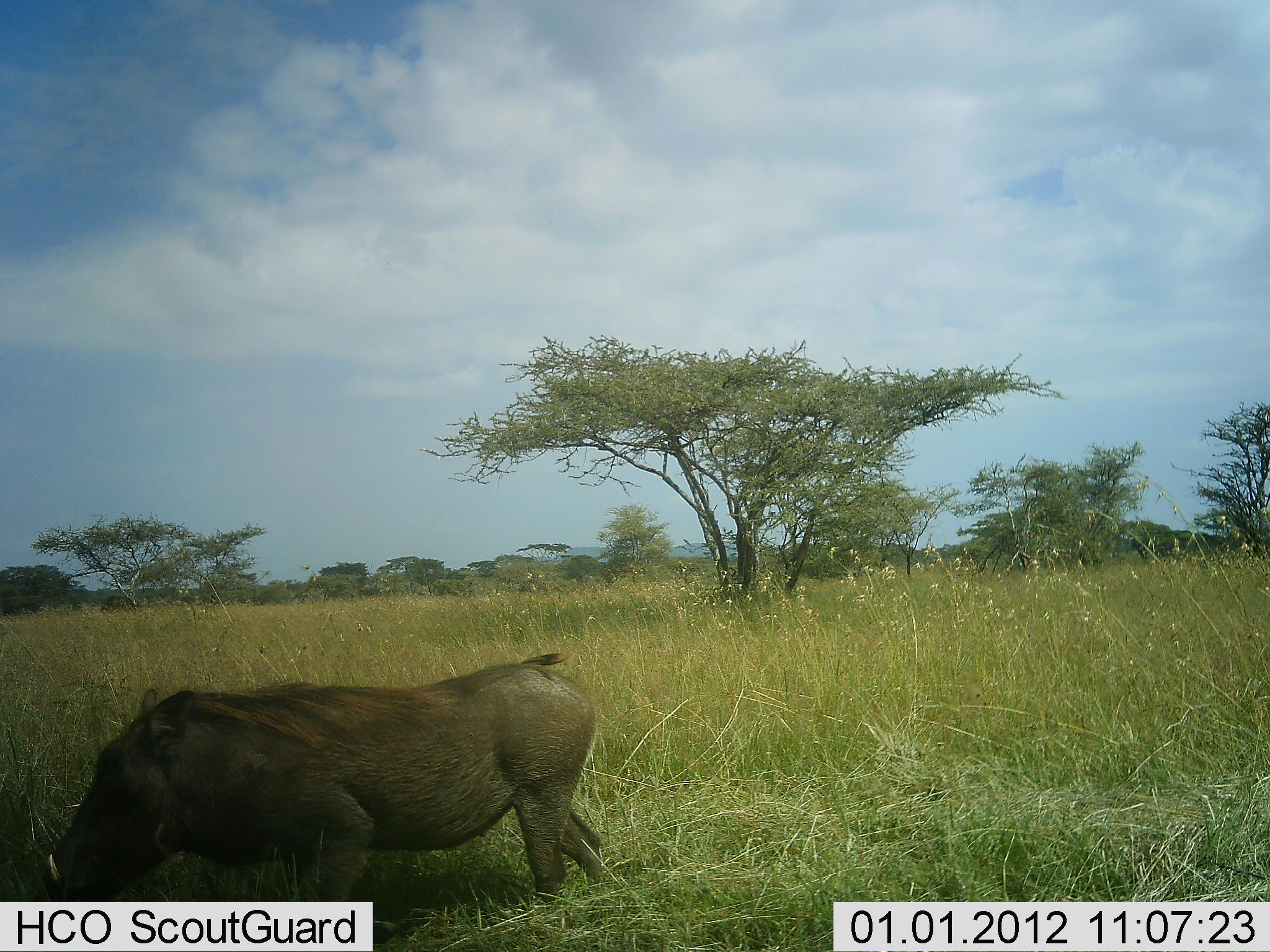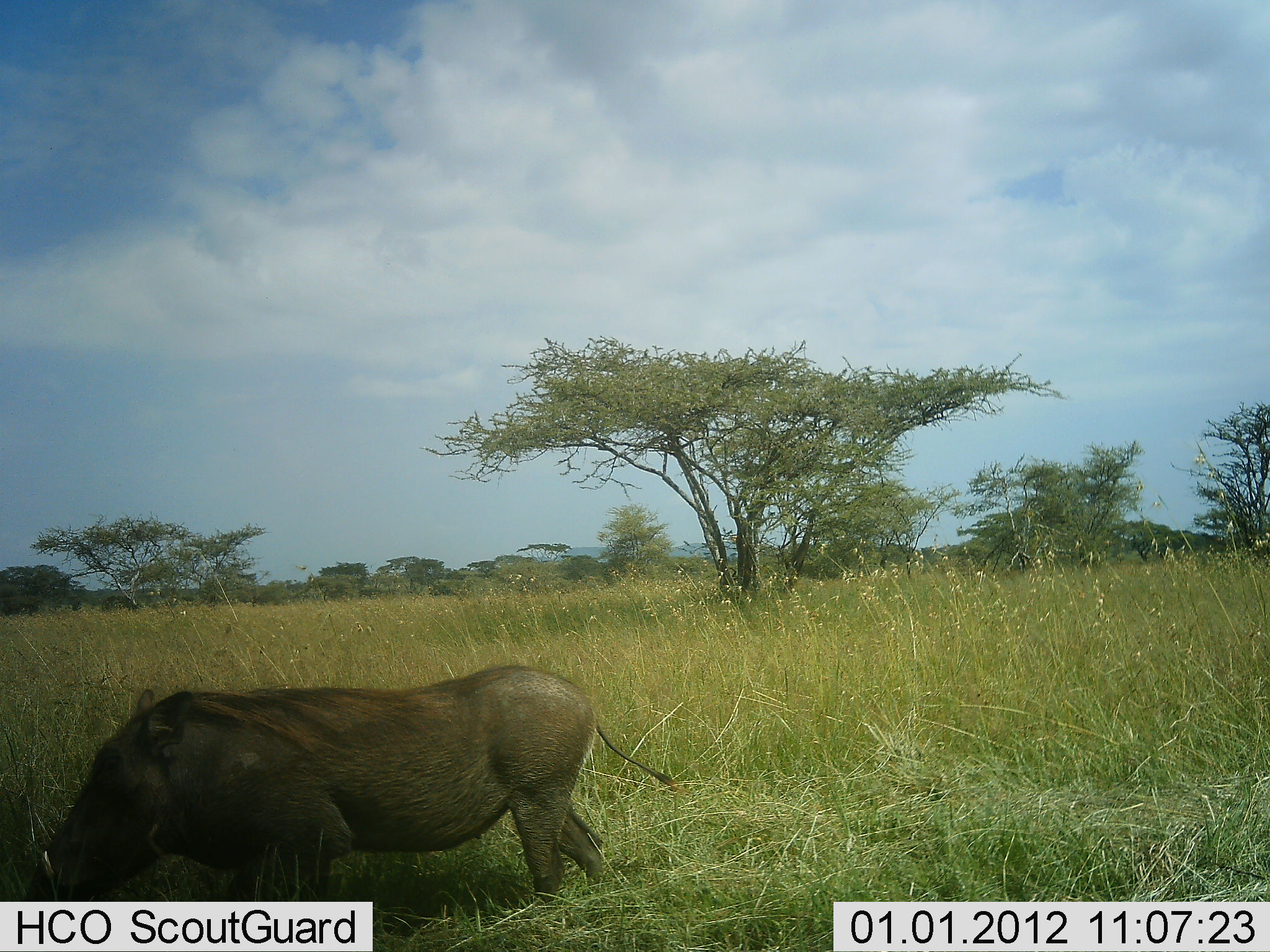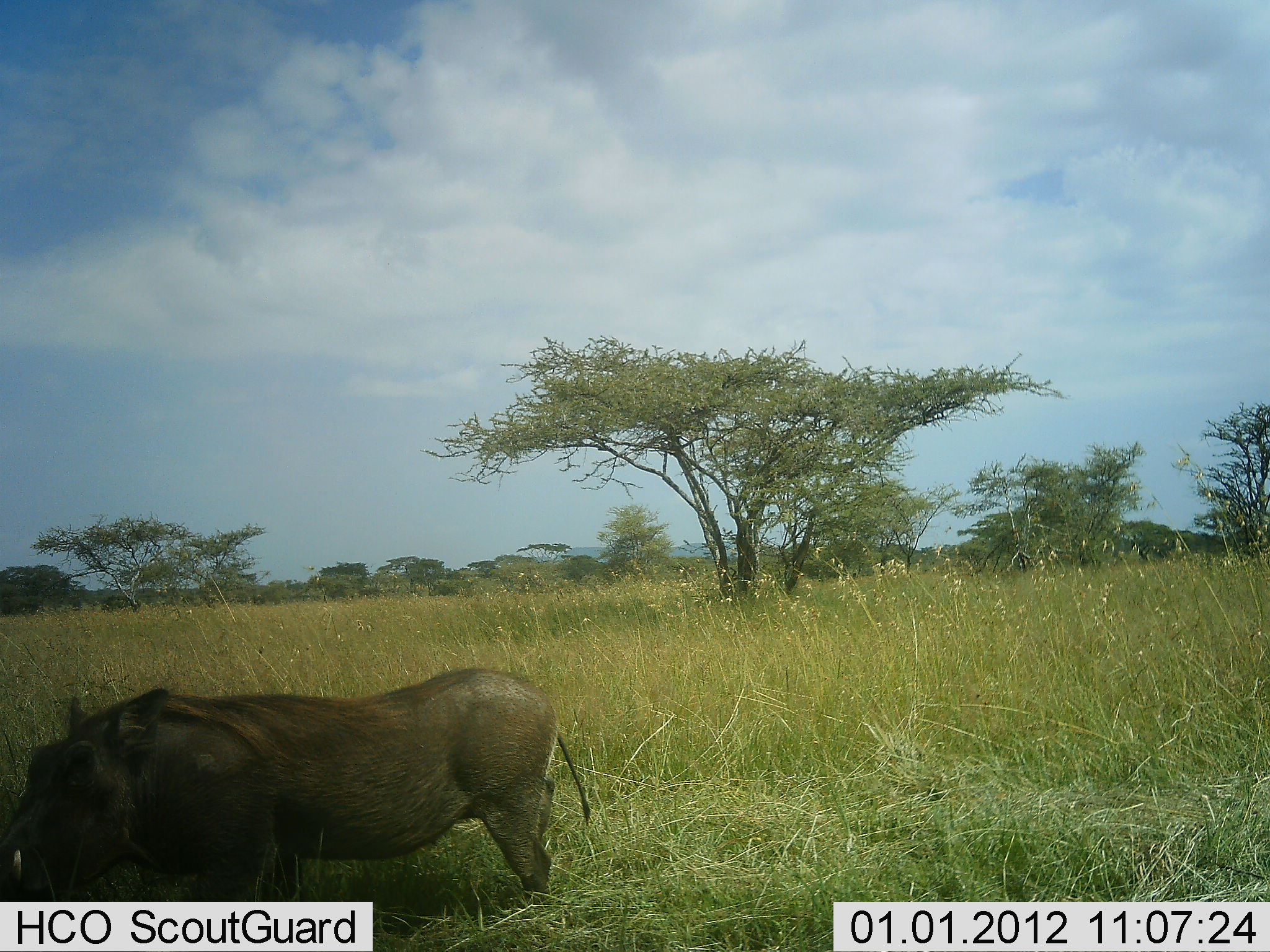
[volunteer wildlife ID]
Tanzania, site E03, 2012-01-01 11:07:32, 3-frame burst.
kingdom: Animalia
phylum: Chordata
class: Mammalia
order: Artiodactyla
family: Suidae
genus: Phacochoerus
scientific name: Phacochoerus africanus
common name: warthog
Warthog (Phacochoerus africanus), count 1. Behavior (volunteer vote fractions): standing 41%, resting 0%, moving 47%, interacting 0%. Young present (vote fraction): 0%. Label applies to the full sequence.